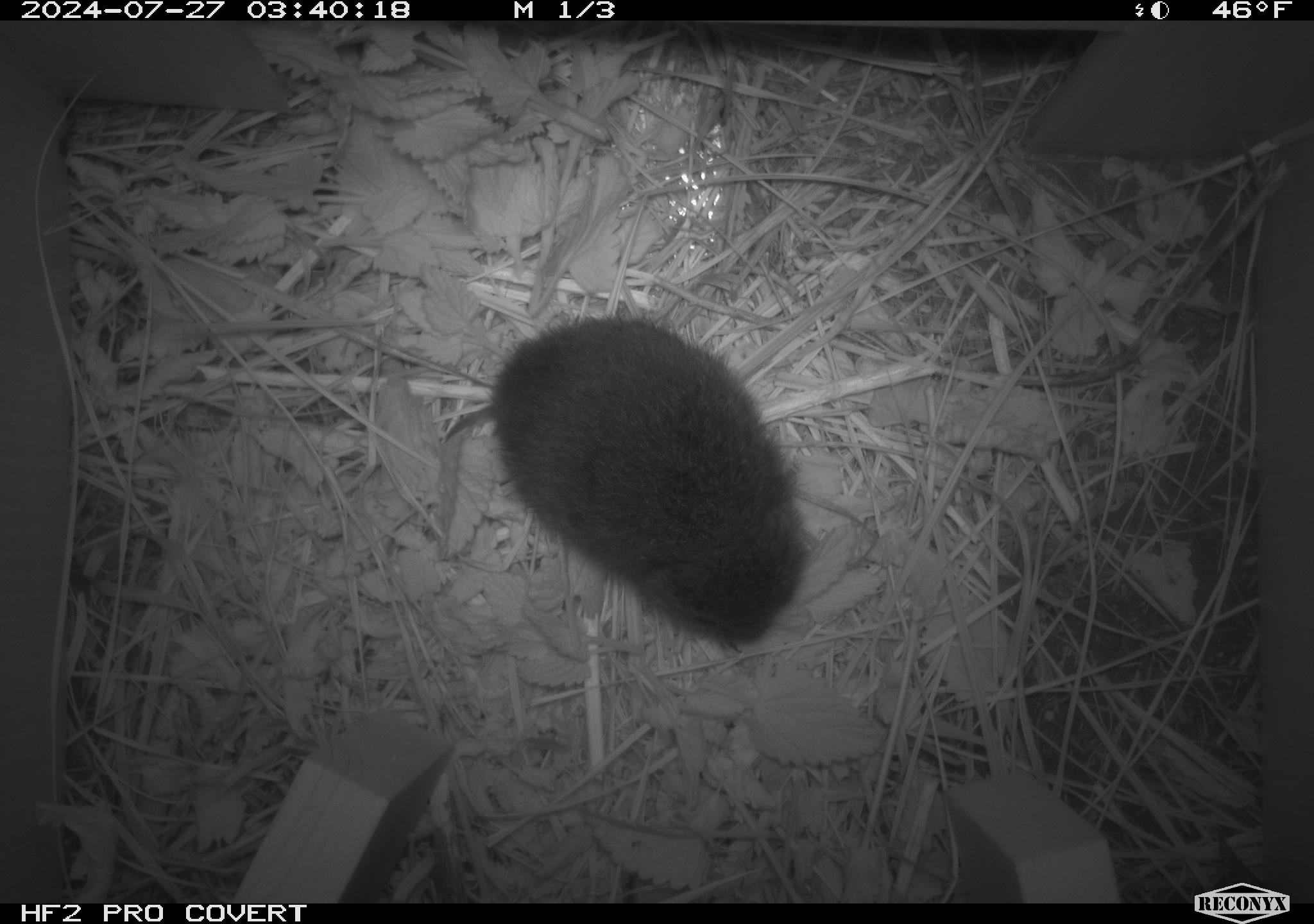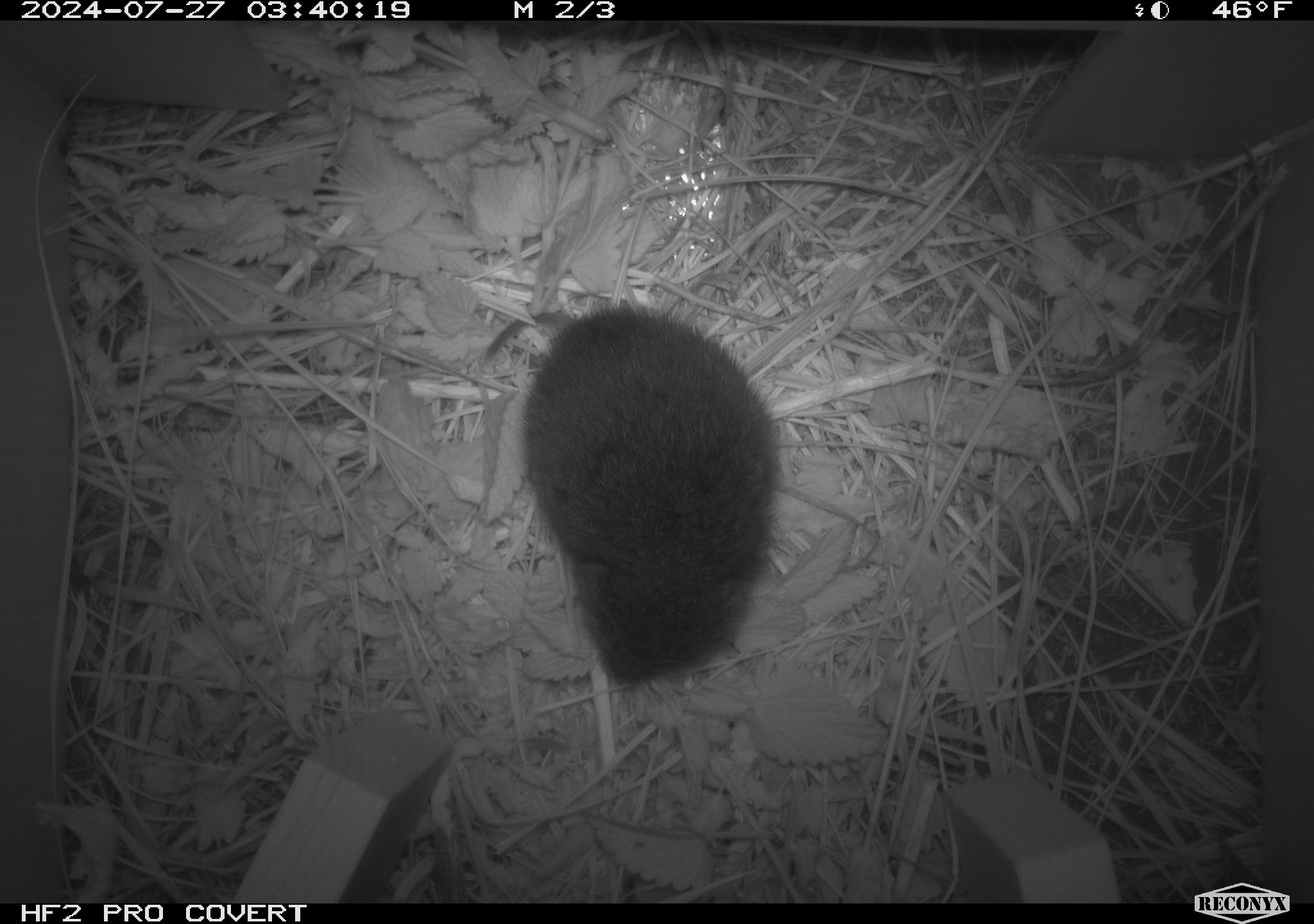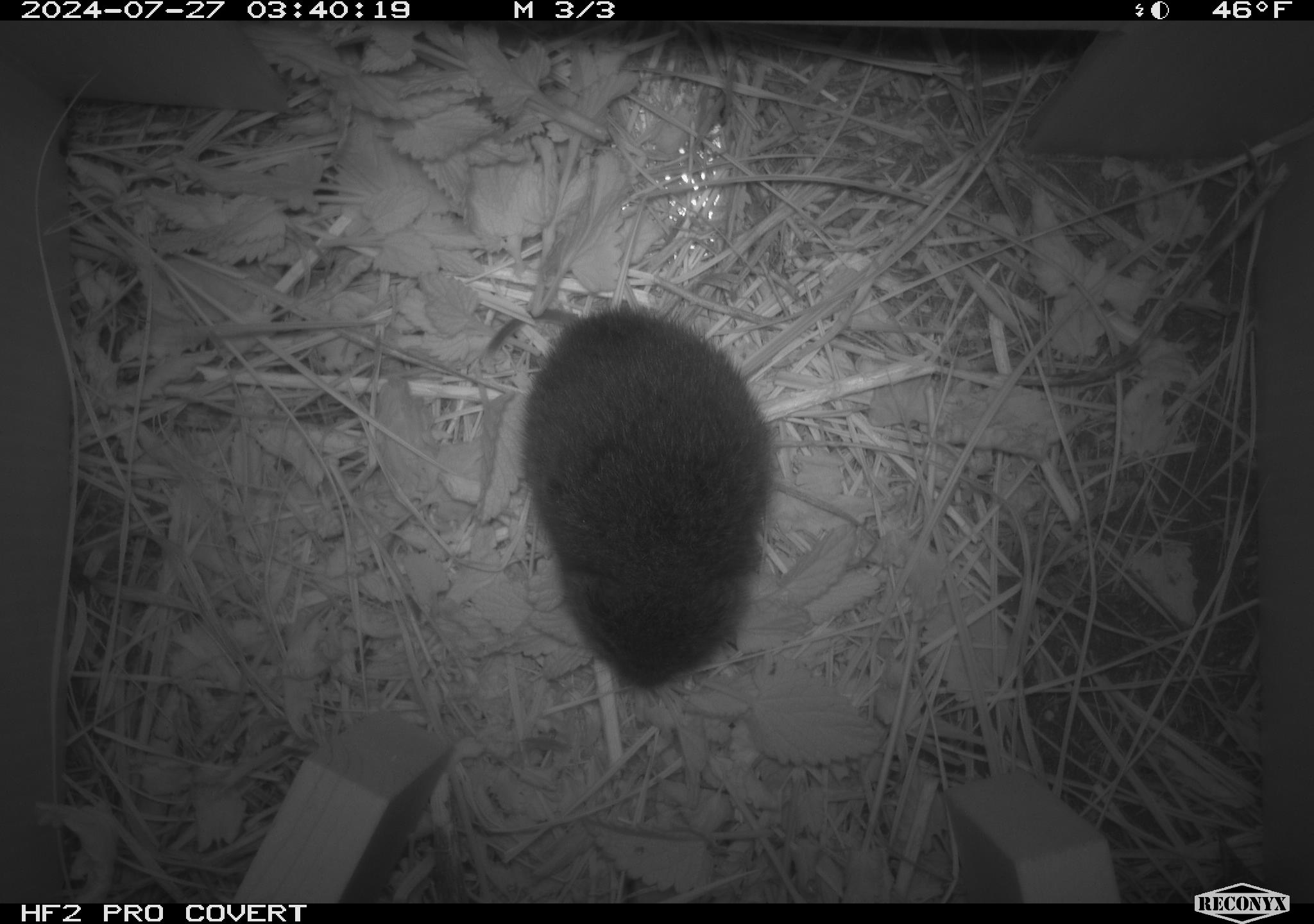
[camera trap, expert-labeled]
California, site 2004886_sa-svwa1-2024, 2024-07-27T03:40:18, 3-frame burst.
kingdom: Animalia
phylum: Chordata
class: Mammalia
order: Rodentia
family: Cricetidae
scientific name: Arvicolinae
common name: voles, lemmings, and muskrats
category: arvicolinae subfamily